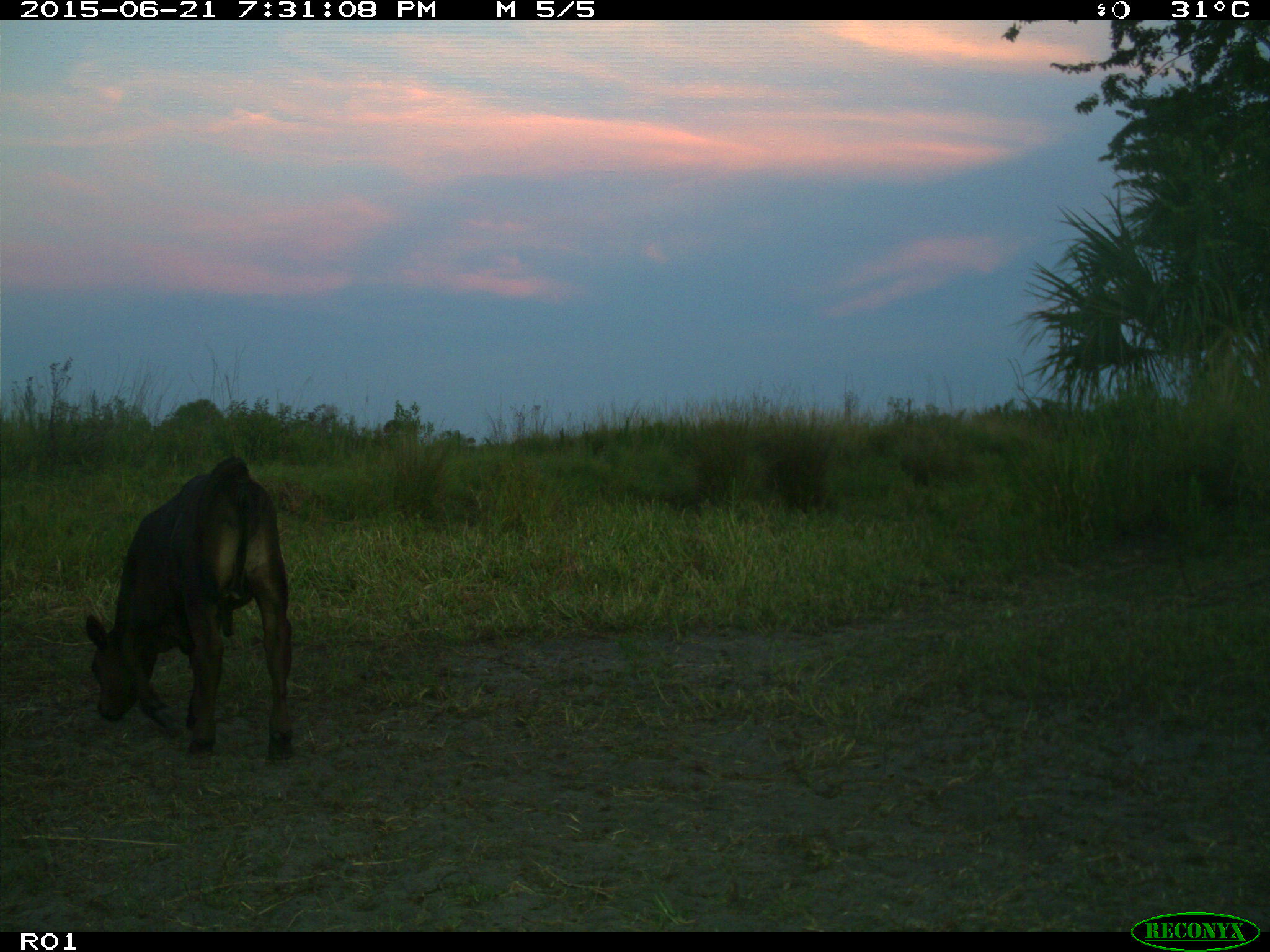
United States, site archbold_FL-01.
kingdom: Animalia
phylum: Chordata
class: Mammalia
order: Artiodactyla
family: Bovidae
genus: Bos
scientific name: Bos taurus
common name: domestic cow